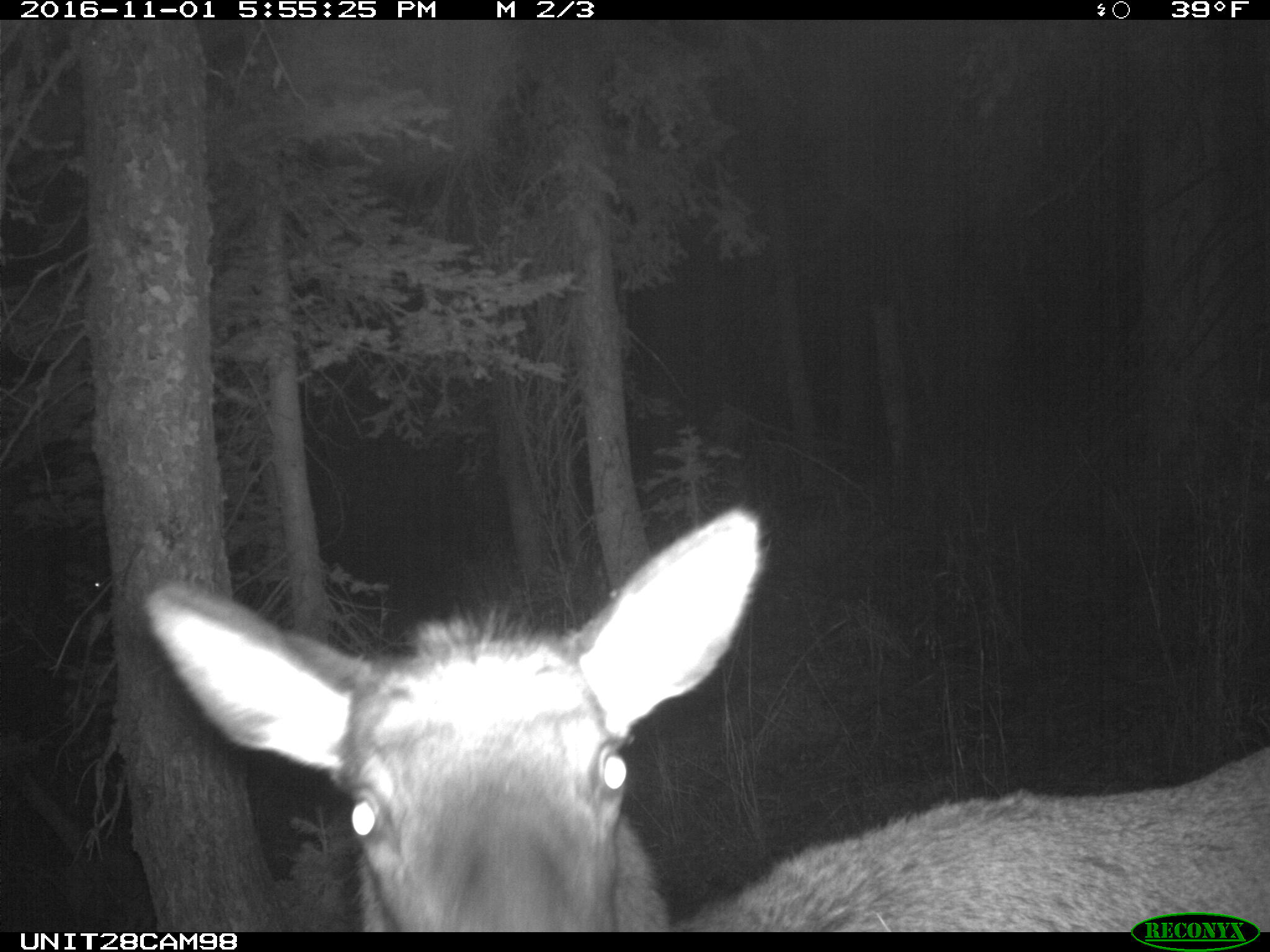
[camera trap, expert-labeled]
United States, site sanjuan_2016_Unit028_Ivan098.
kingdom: Animalia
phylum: Chordata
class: Mammalia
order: Artiodactyla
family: Cervidae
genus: Cervus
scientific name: Cervus elaphus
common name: red deer